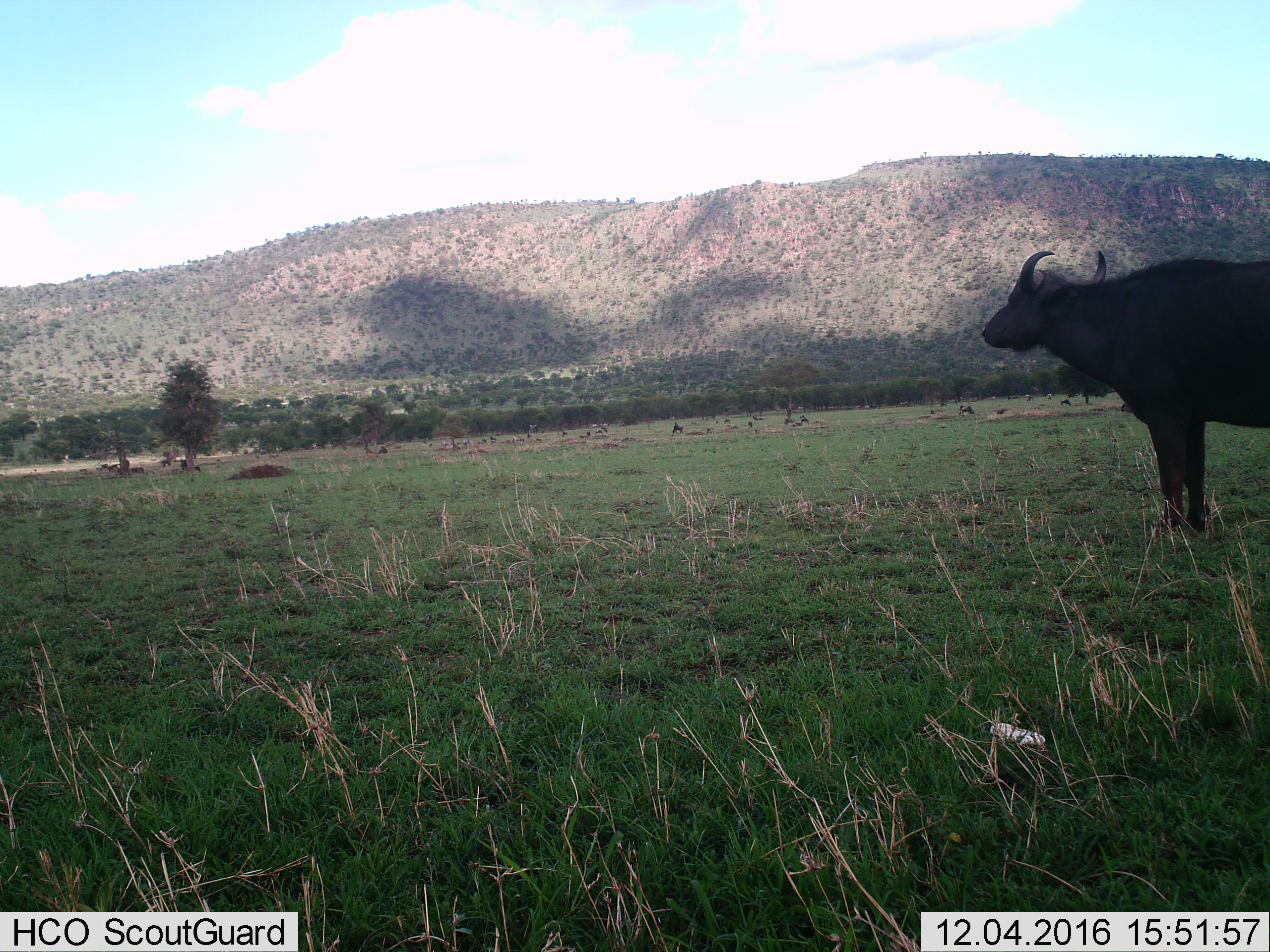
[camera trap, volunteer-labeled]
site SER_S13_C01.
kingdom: Animalia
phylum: Chordata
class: Mammalia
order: Artiodactyla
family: Bovidae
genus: Syncerus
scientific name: Syncerus caffer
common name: african buffalo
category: buffalo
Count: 1.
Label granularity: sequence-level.